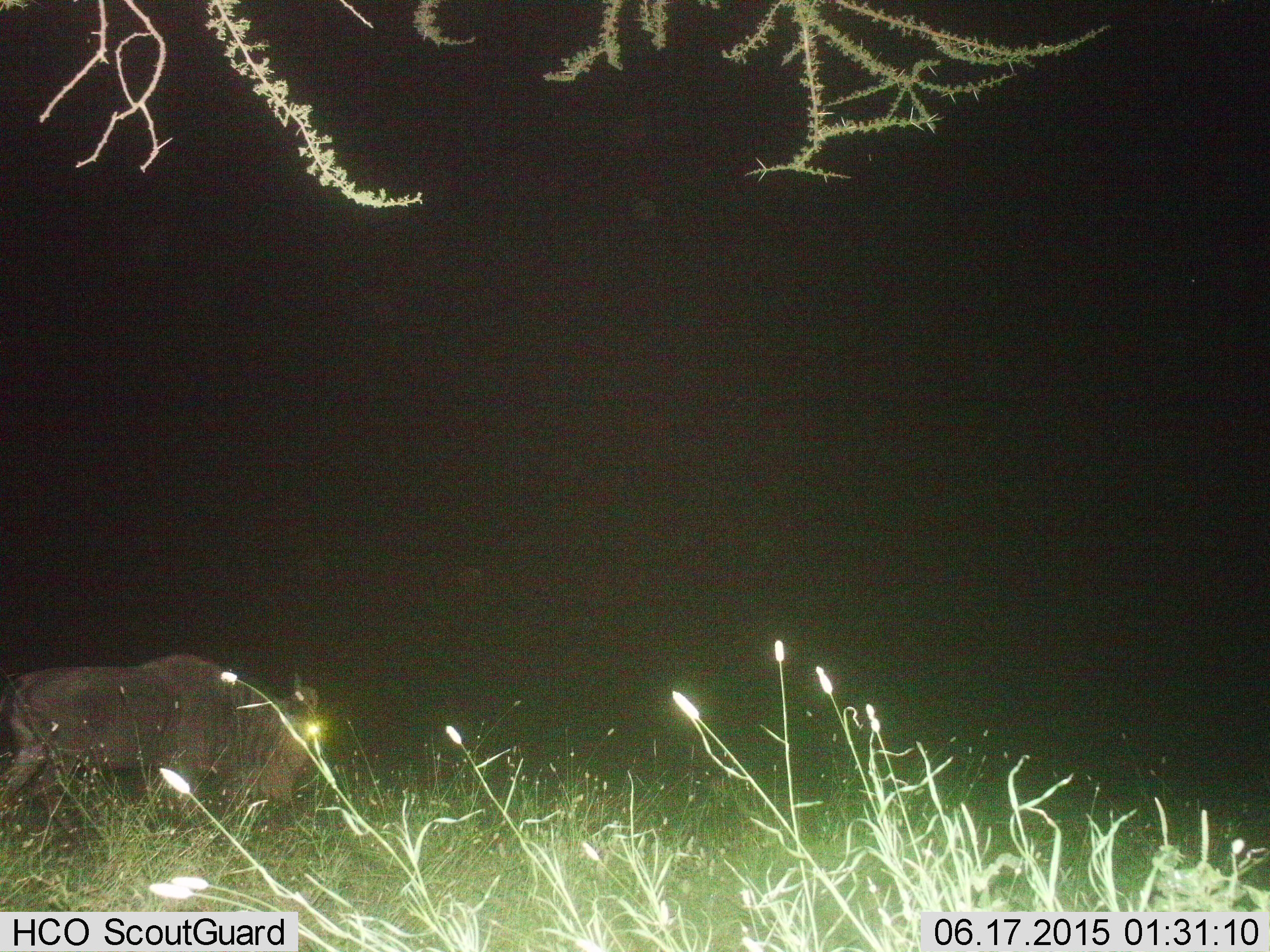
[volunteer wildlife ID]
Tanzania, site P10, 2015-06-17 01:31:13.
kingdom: Animalia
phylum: Chordata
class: Mammalia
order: Artiodactyla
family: Bovidae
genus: Connochaetes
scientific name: Connochaetes taurinus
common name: blue wildebeest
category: wildebeest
Wildebeest (blue wildebeest) (Connochaetes taurinus), count 1. Behavior (volunteer vote fractions): standing 10%, resting 0%, moving 60%, interacting 0%. Young present (vote fraction): 0%. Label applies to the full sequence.